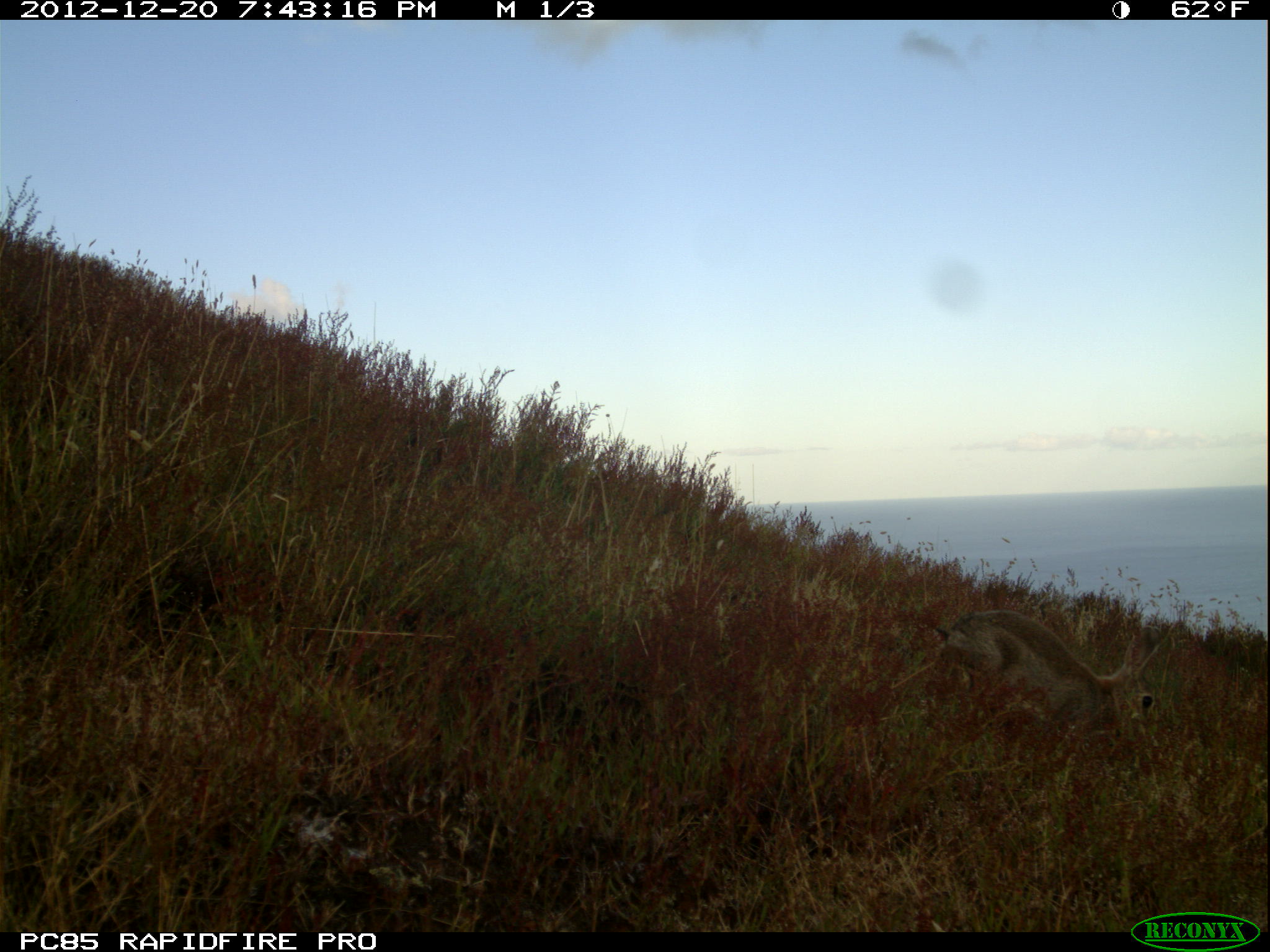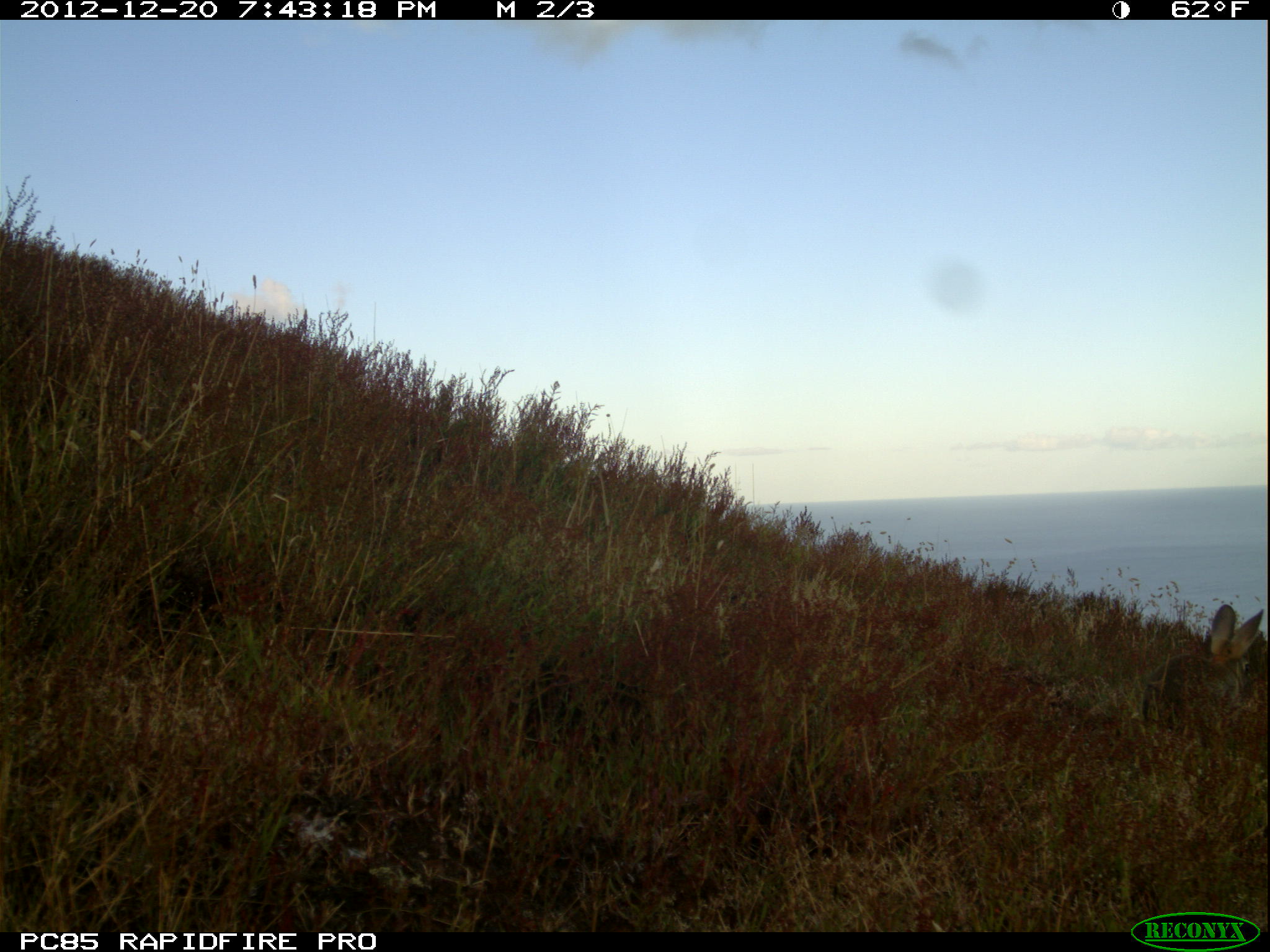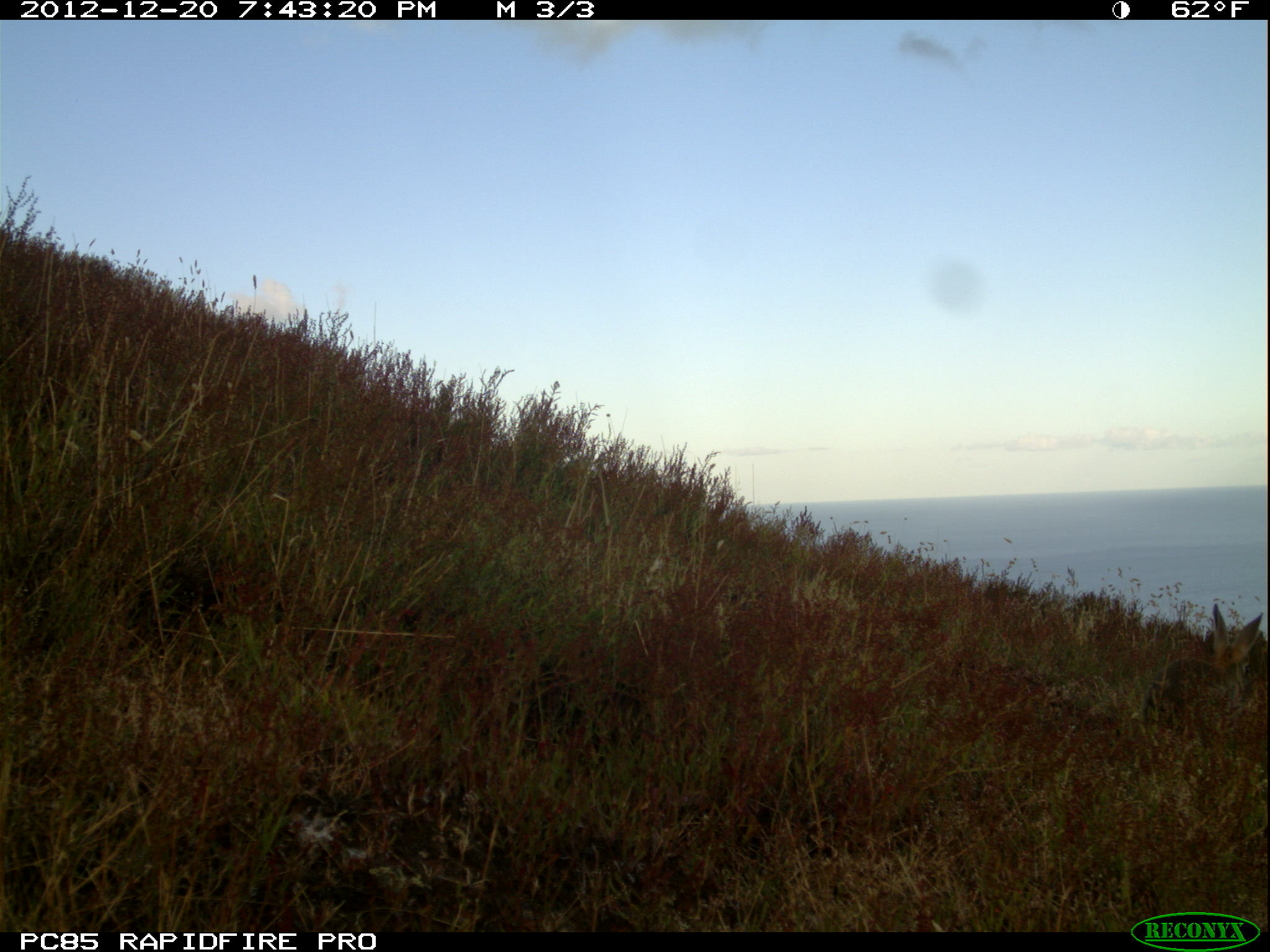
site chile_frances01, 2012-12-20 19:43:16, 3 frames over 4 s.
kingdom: Animalia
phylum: Chordata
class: Mammalia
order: Lagomorpha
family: Leporidae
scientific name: Leporidae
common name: rabbits and hares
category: rabbit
Rabbit (rabbits and hares) (Leporidae).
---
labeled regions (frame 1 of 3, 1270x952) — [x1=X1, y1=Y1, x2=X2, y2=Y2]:
rabbit: [x1=922, y1=606, x2=1163, y2=768]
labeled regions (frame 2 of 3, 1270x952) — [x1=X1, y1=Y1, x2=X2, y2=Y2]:
rabbit: [x1=1140, y1=601, x2=1269, y2=737]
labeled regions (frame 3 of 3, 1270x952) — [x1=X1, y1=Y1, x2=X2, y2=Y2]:
rabbit: [x1=1140, y1=601, x2=1268, y2=737]